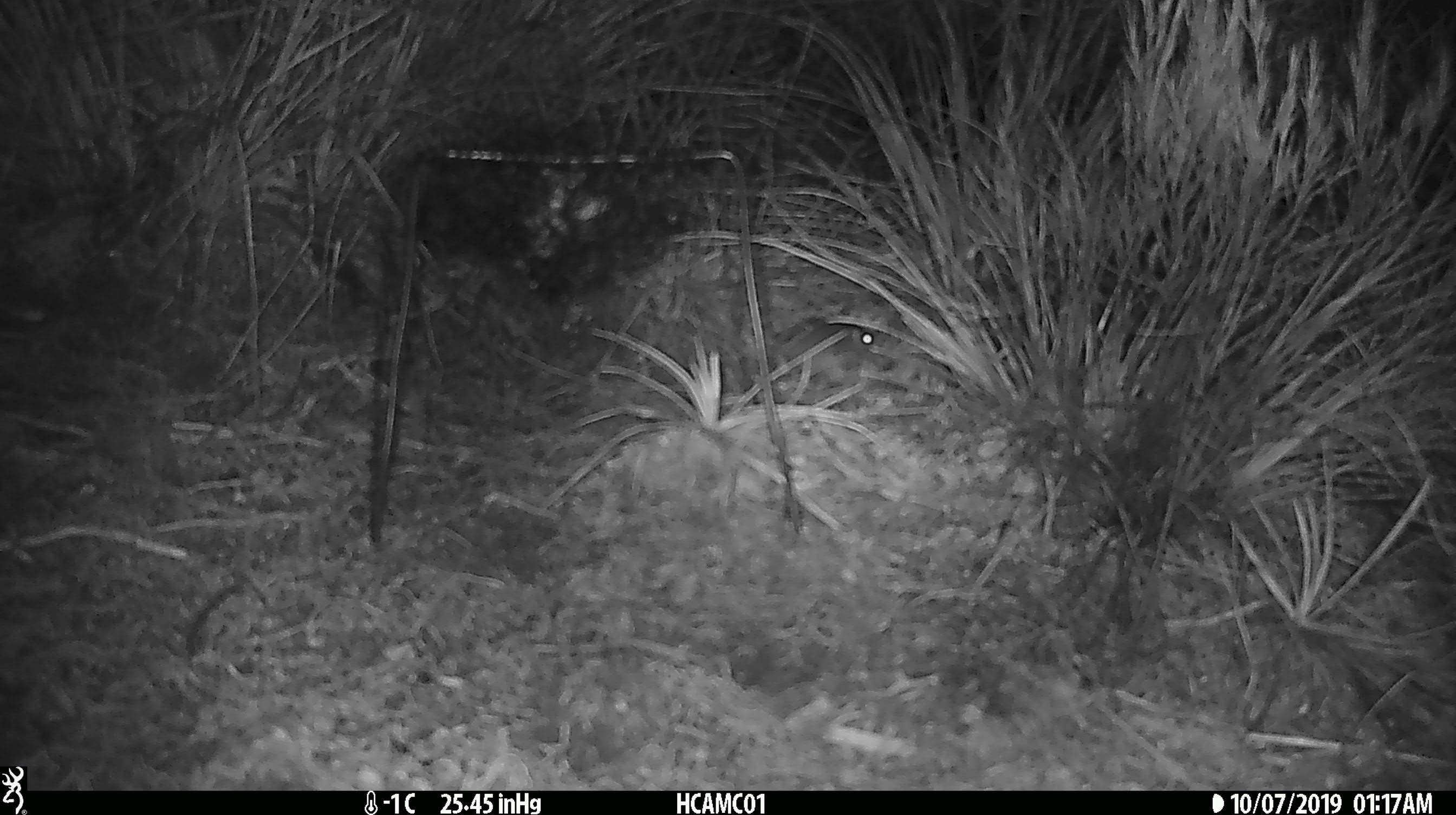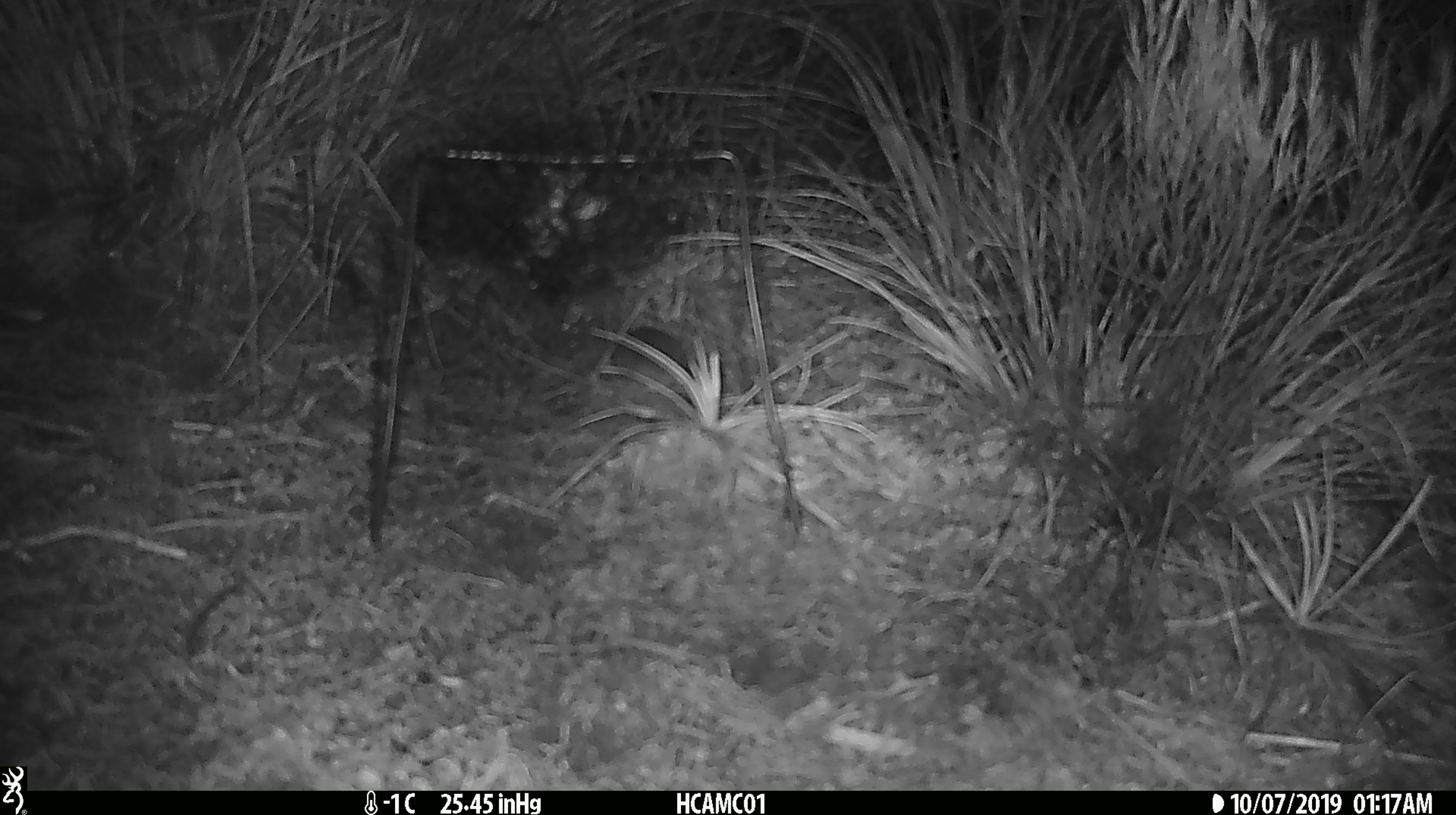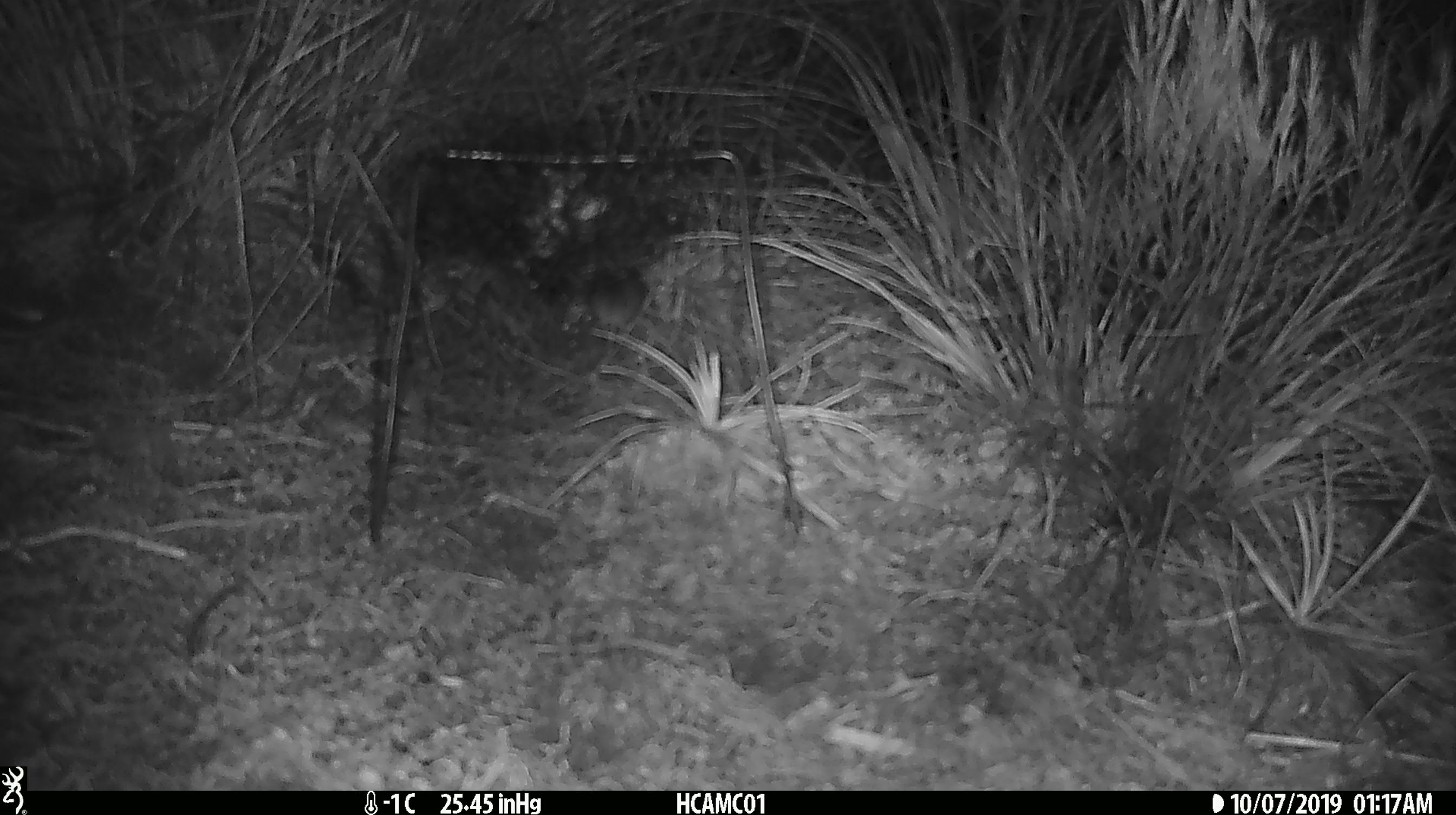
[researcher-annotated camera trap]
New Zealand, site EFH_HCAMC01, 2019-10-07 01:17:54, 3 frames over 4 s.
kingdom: Animalia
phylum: Chordata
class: Mammalia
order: Rodentia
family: Muridae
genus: Mus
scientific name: Mus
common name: mouse